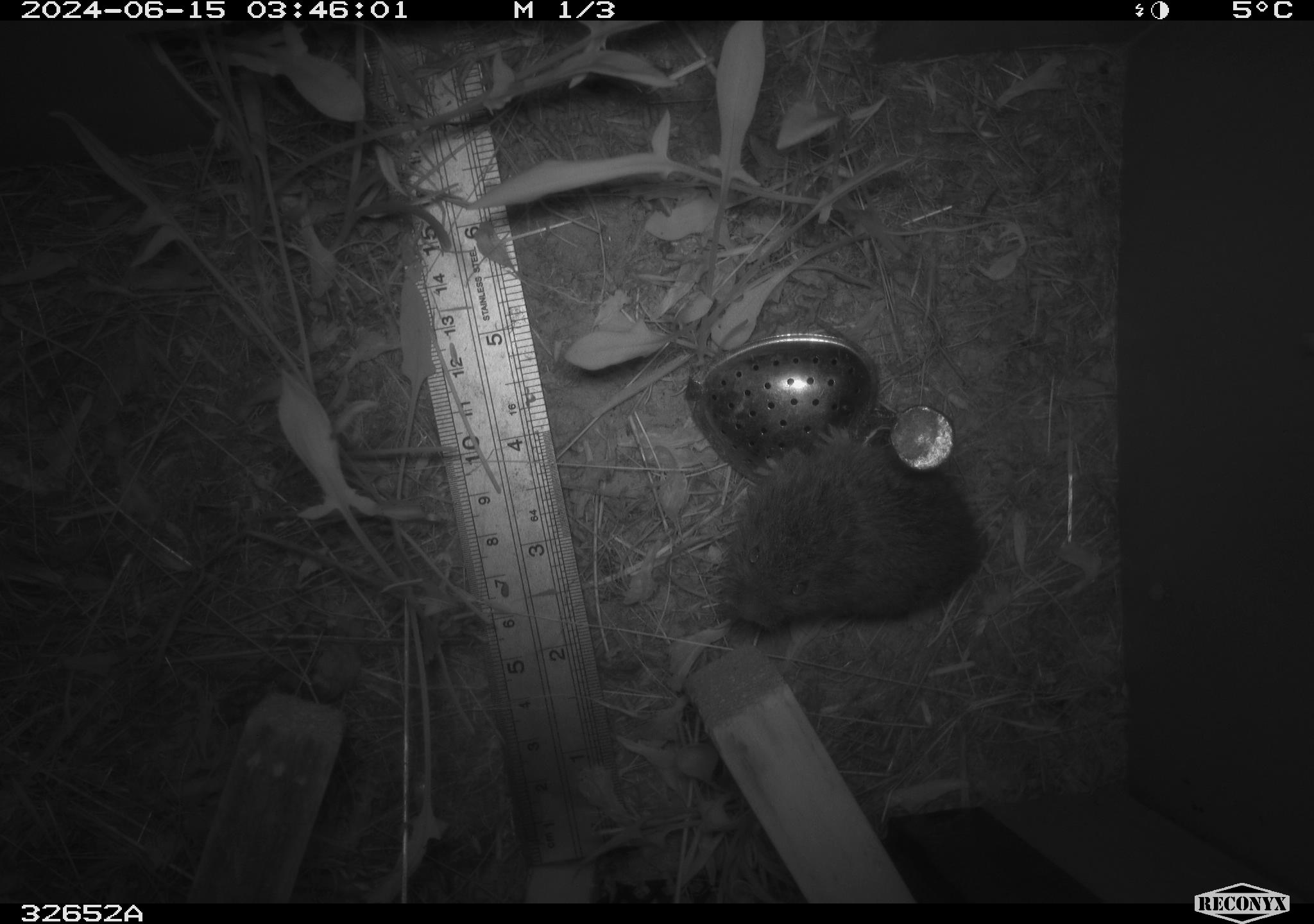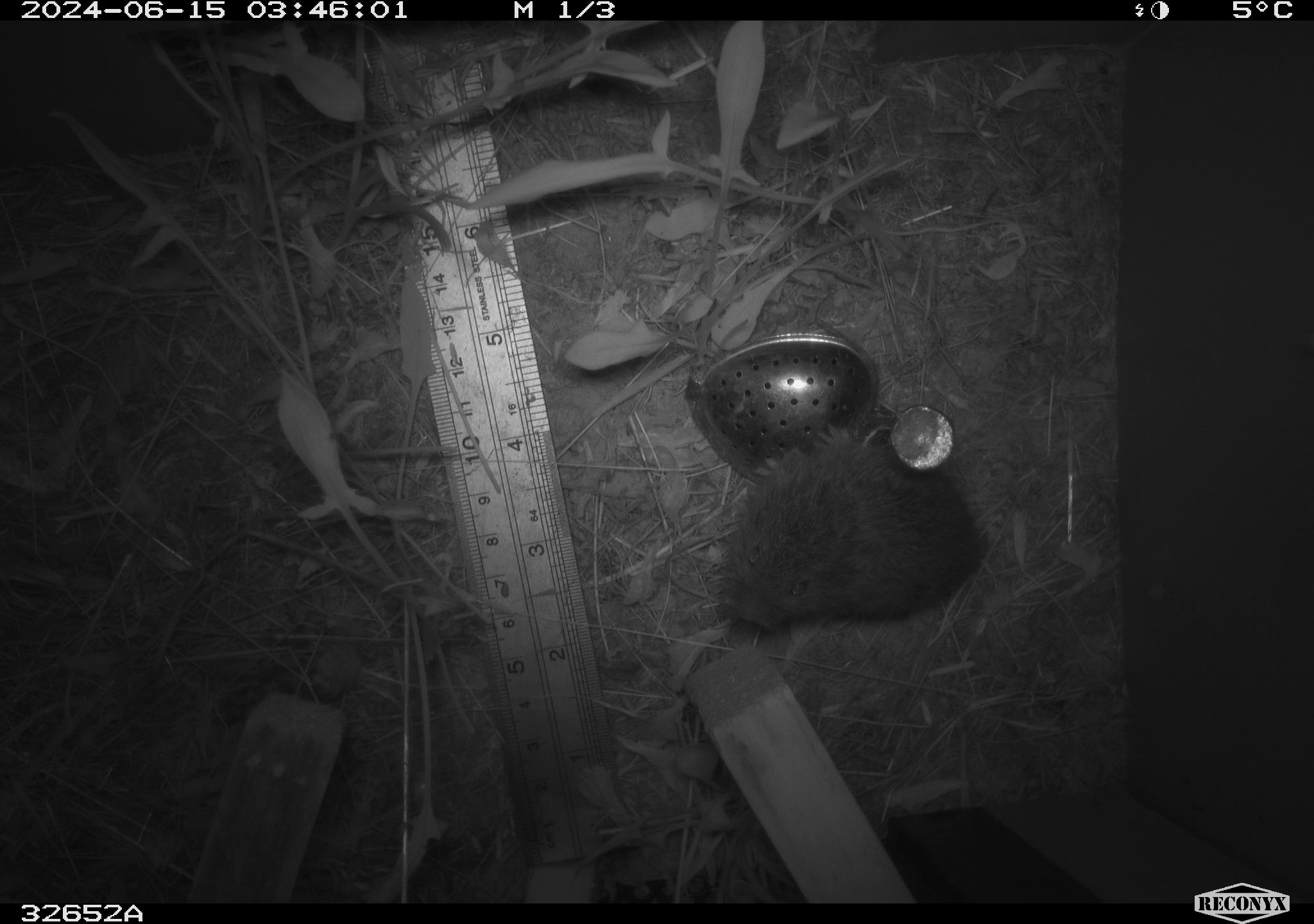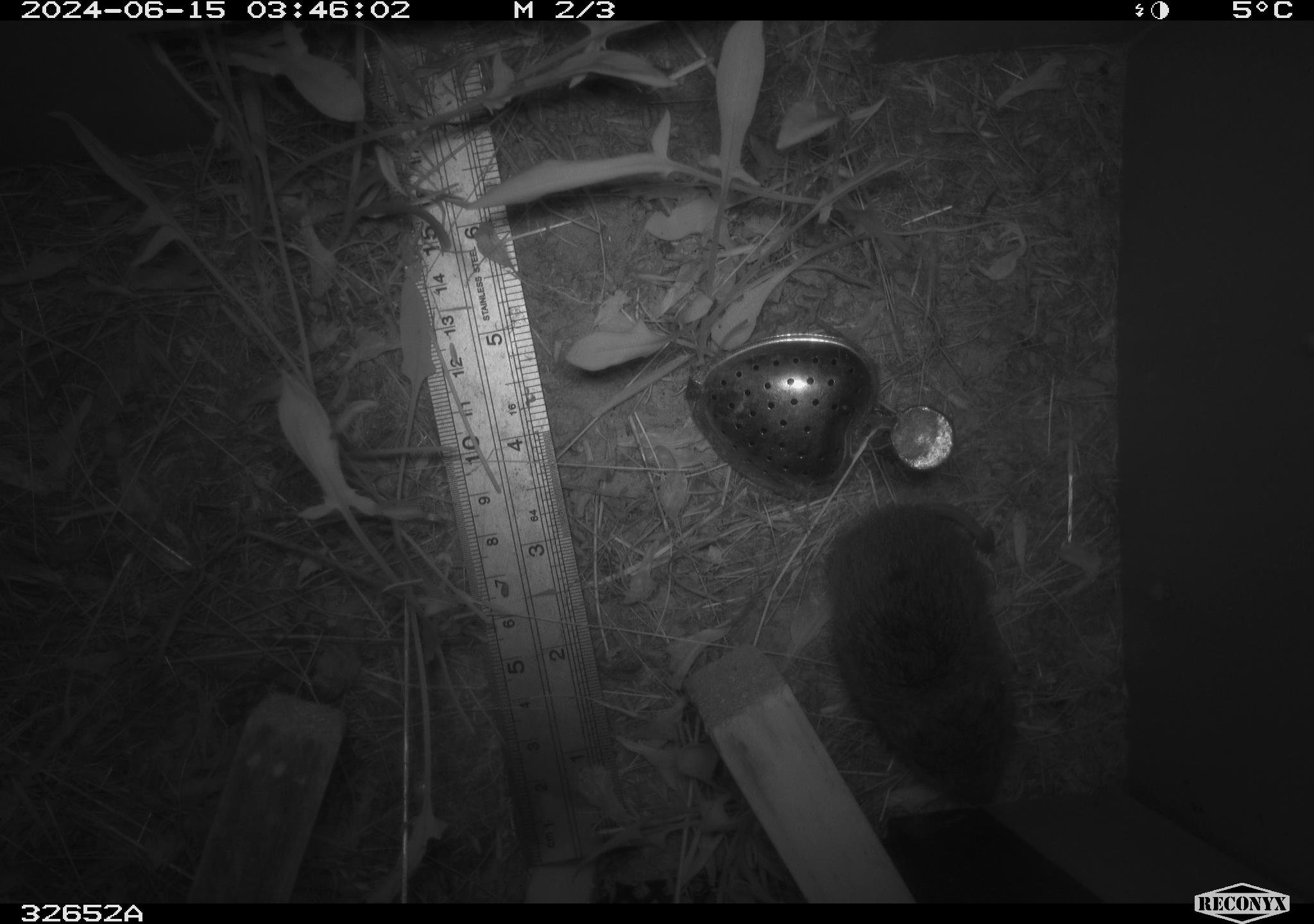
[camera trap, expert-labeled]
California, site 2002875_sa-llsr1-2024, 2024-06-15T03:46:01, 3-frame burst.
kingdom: Animalia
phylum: Chordata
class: Mammalia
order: Rodentia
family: Cricetidae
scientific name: Arvicolinae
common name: voles, lemmings, and muskrats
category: arvicolinae subfamily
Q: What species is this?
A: Arvicolinae subfamily (voles, lemmings, and muskrats) (Arvicolinae).